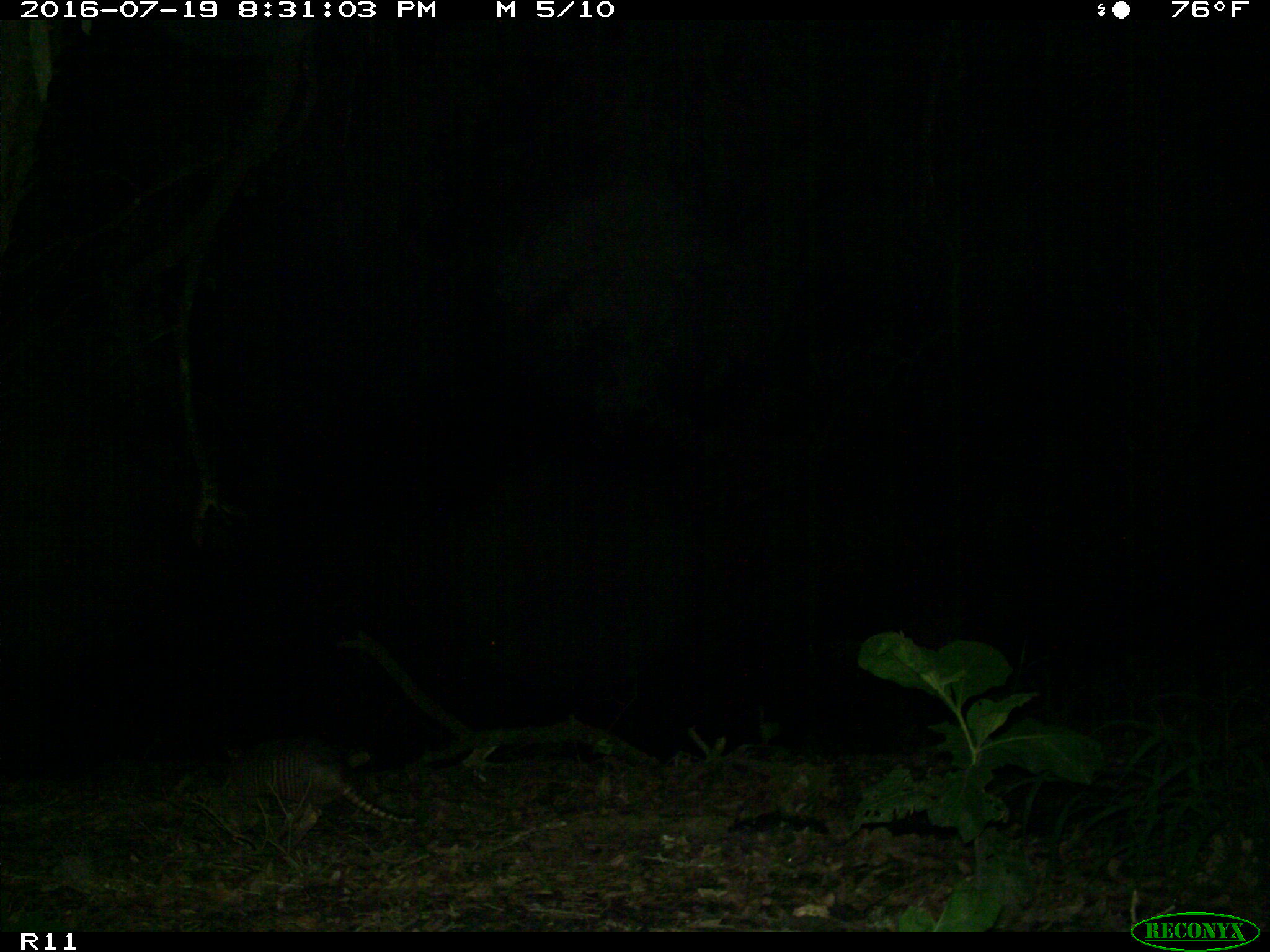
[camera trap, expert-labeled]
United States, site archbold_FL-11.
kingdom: Animalia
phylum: Chordata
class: Mammalia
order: Cingulata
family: Dasypodidae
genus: Dasypus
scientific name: Dasypus novemcinctus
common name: nine-banded armadillo